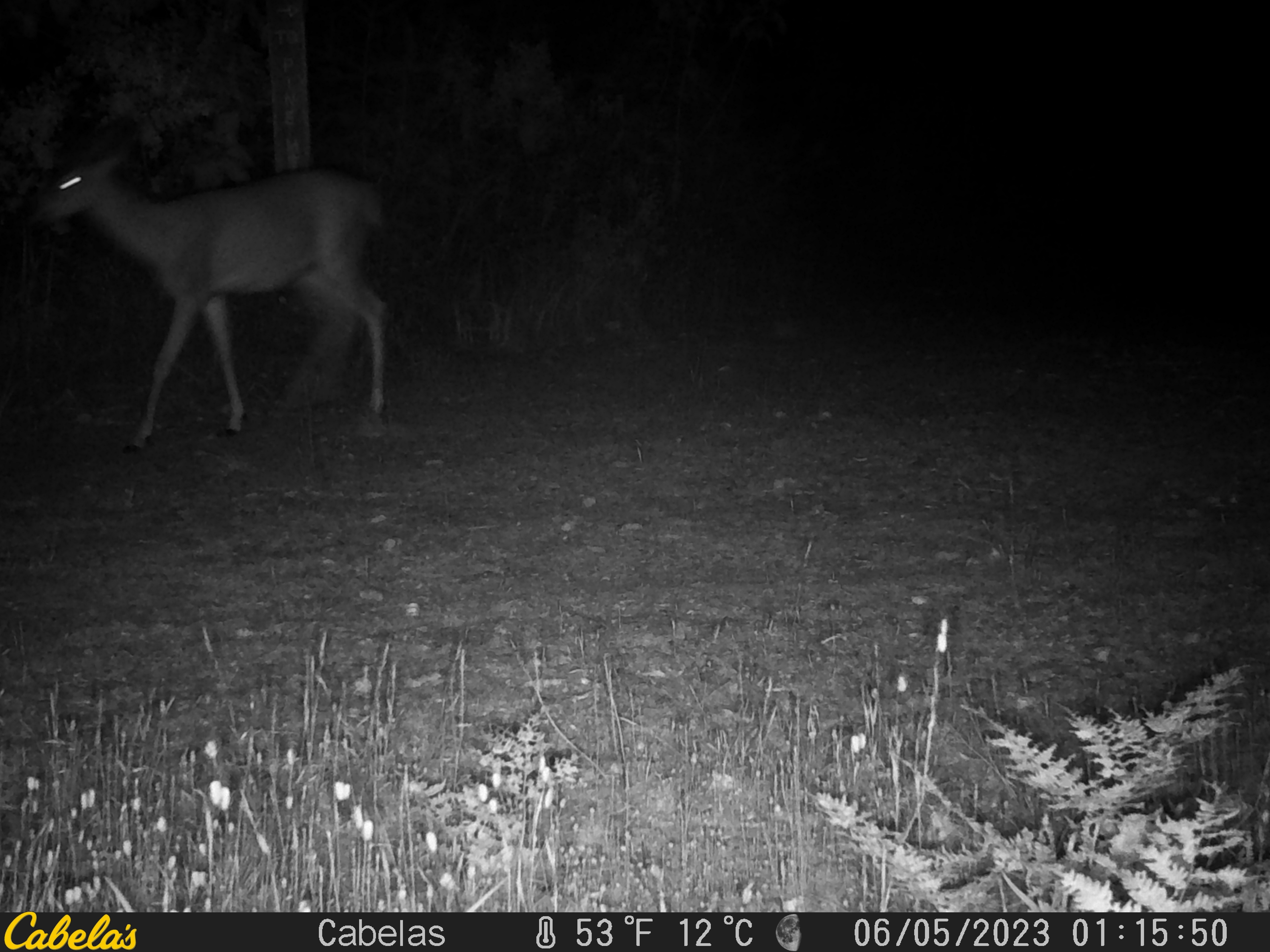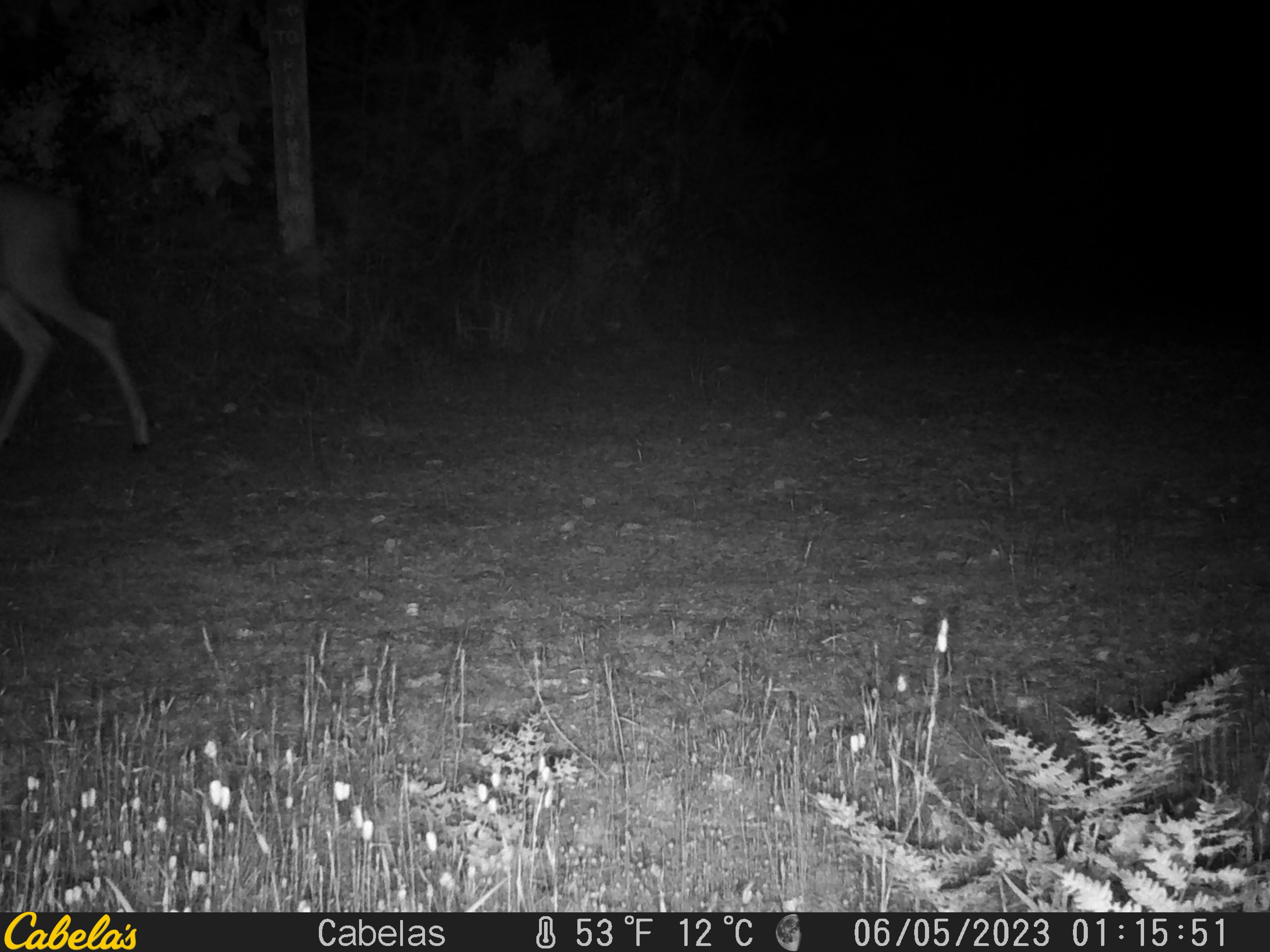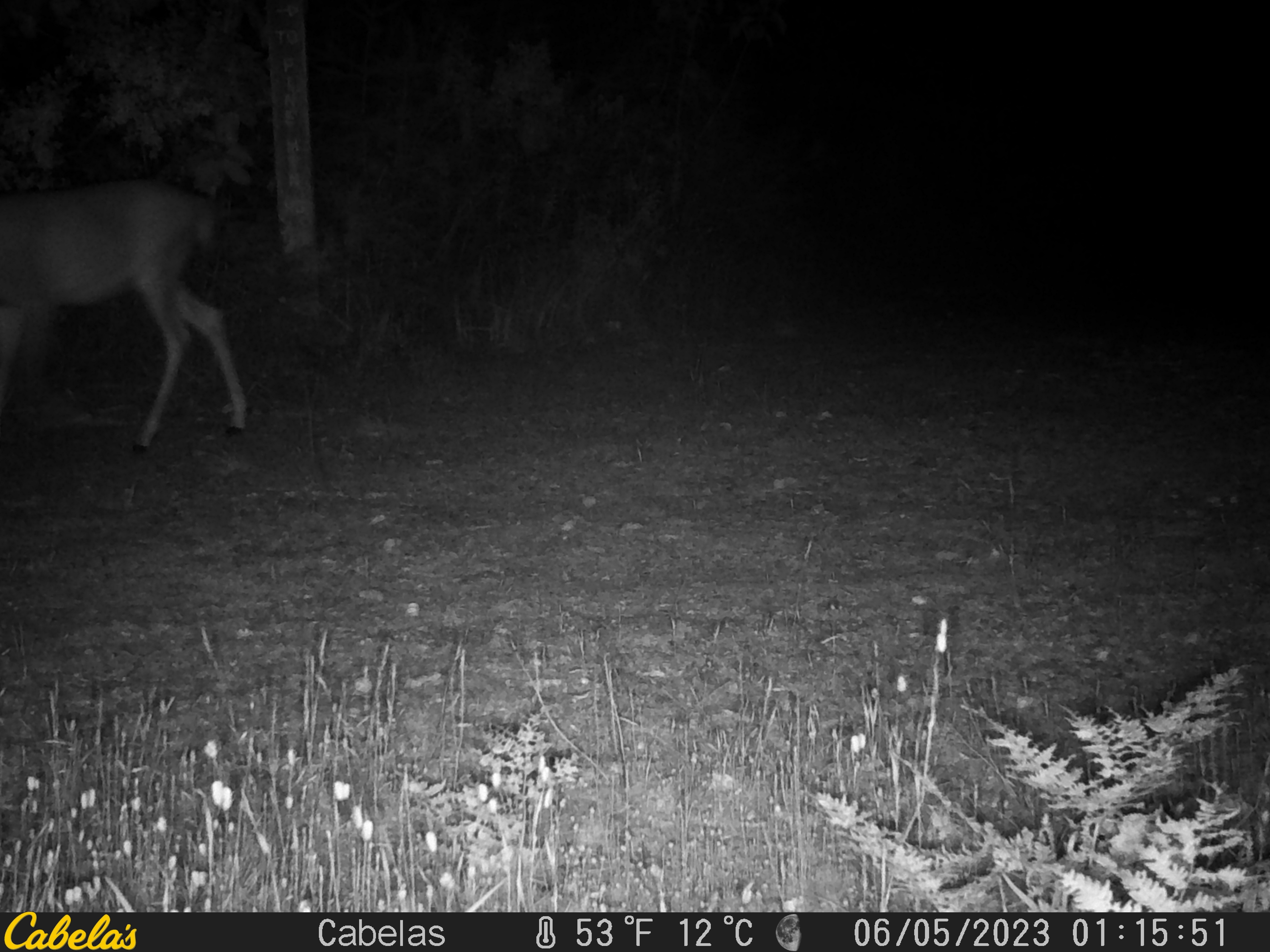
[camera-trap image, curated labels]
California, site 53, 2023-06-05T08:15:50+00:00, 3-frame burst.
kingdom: Animalia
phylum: Chordata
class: Mammalia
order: Artiodactyla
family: Cervidae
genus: Odocoileus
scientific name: Odocoileus hemionus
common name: mule deer